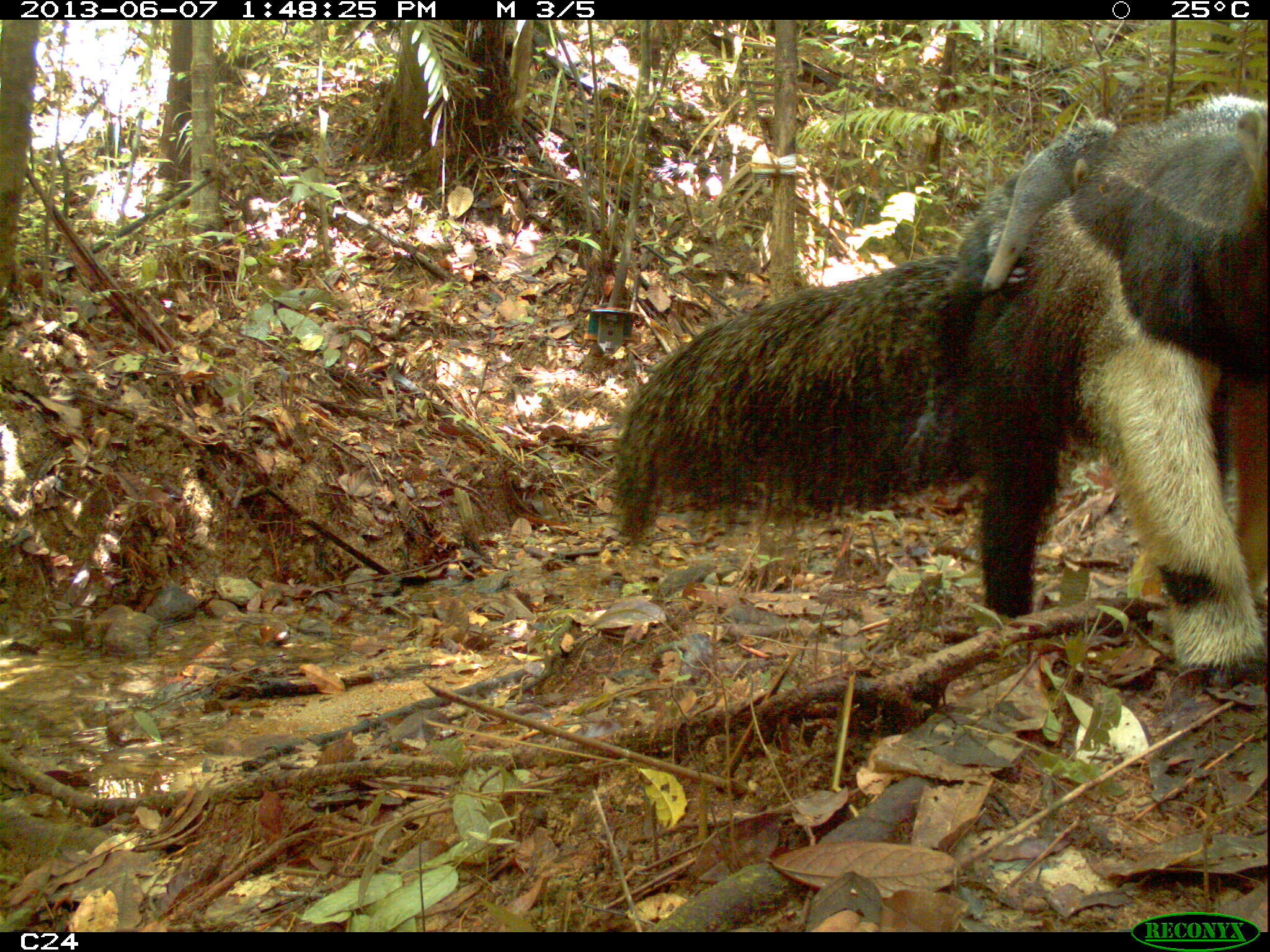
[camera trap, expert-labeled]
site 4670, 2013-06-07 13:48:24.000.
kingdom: Animalia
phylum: Chordata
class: Mammalia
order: Pilosa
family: Myrmecophagidae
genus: Myrmecophaga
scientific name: Myrmecophaga tridactyla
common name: giant anteater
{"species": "Myrmecophaga tridactyla (giant anteater)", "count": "2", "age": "adult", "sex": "female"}